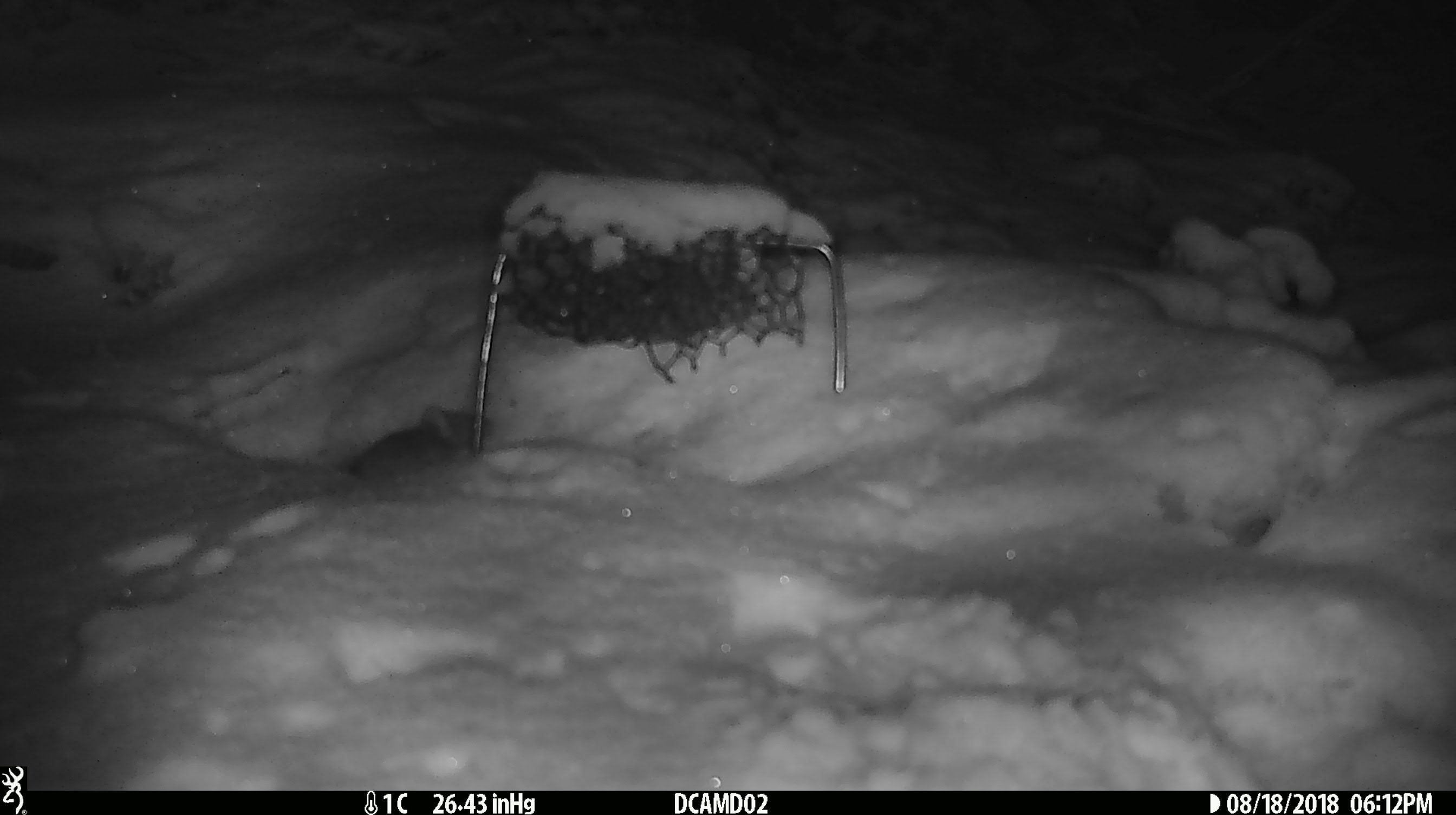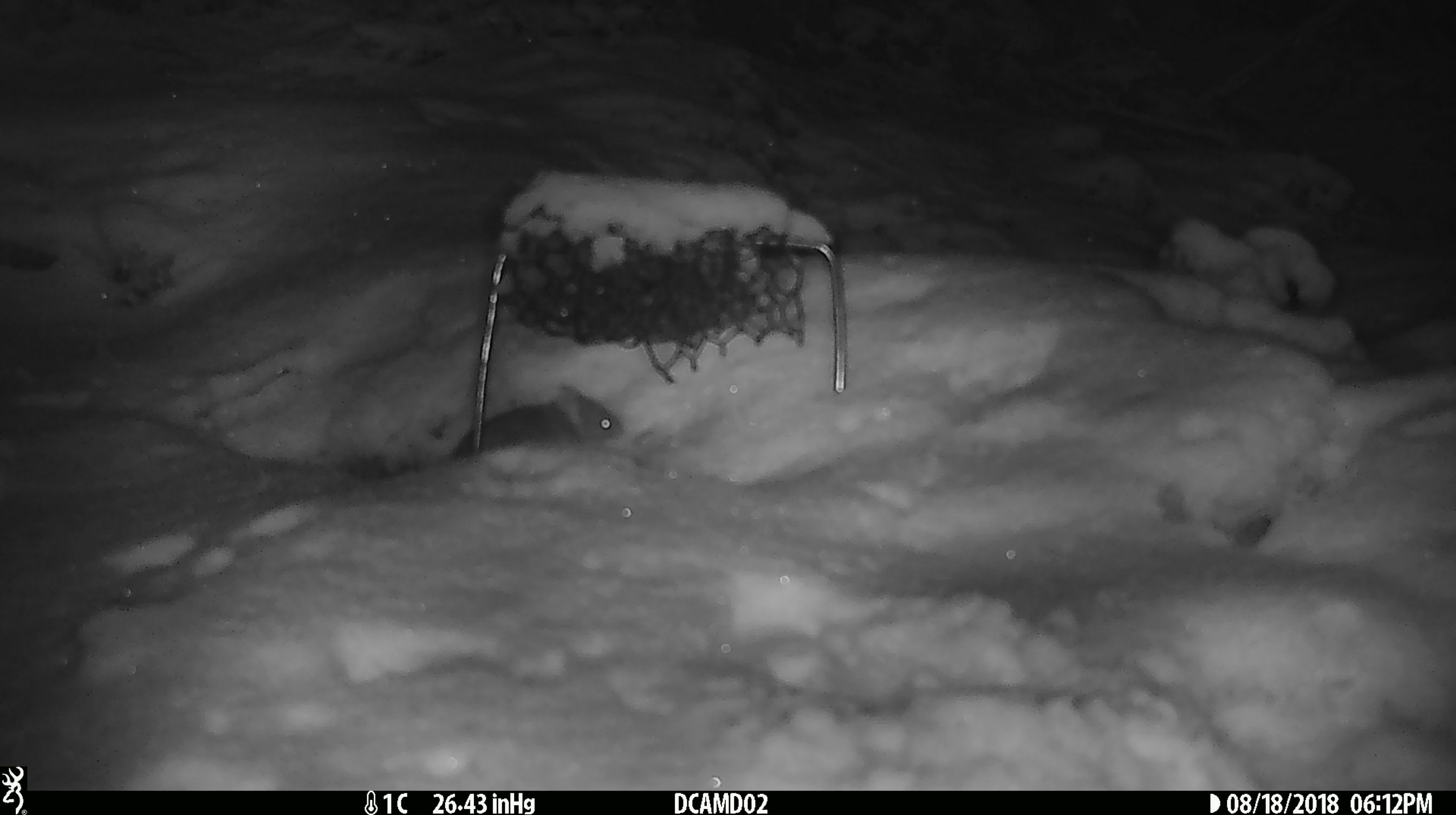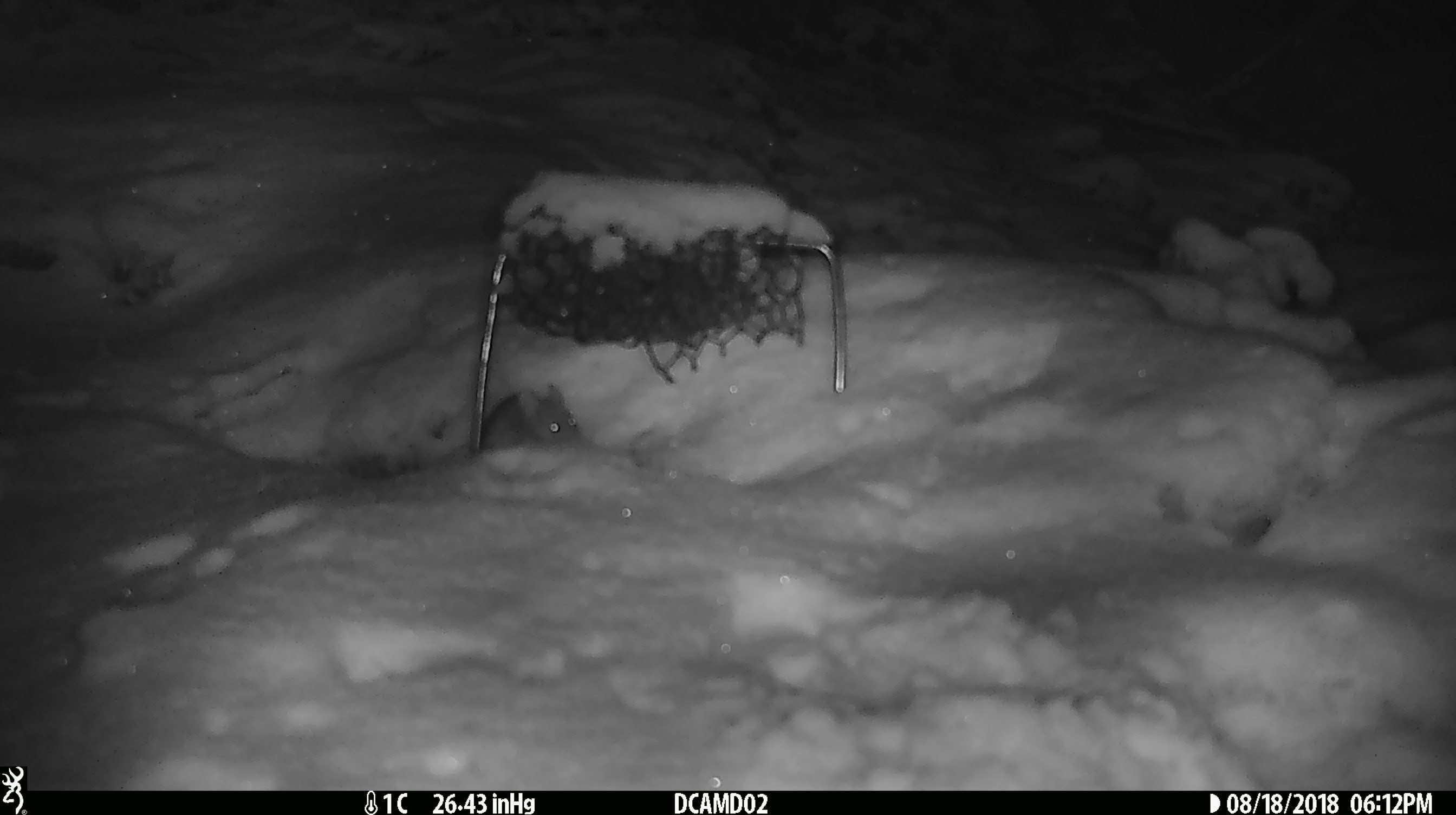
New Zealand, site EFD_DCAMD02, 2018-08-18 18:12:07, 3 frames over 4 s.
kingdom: Animalia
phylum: Chordata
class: Mammalia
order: Rodentia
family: Muridae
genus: Mus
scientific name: Mus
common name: mouse